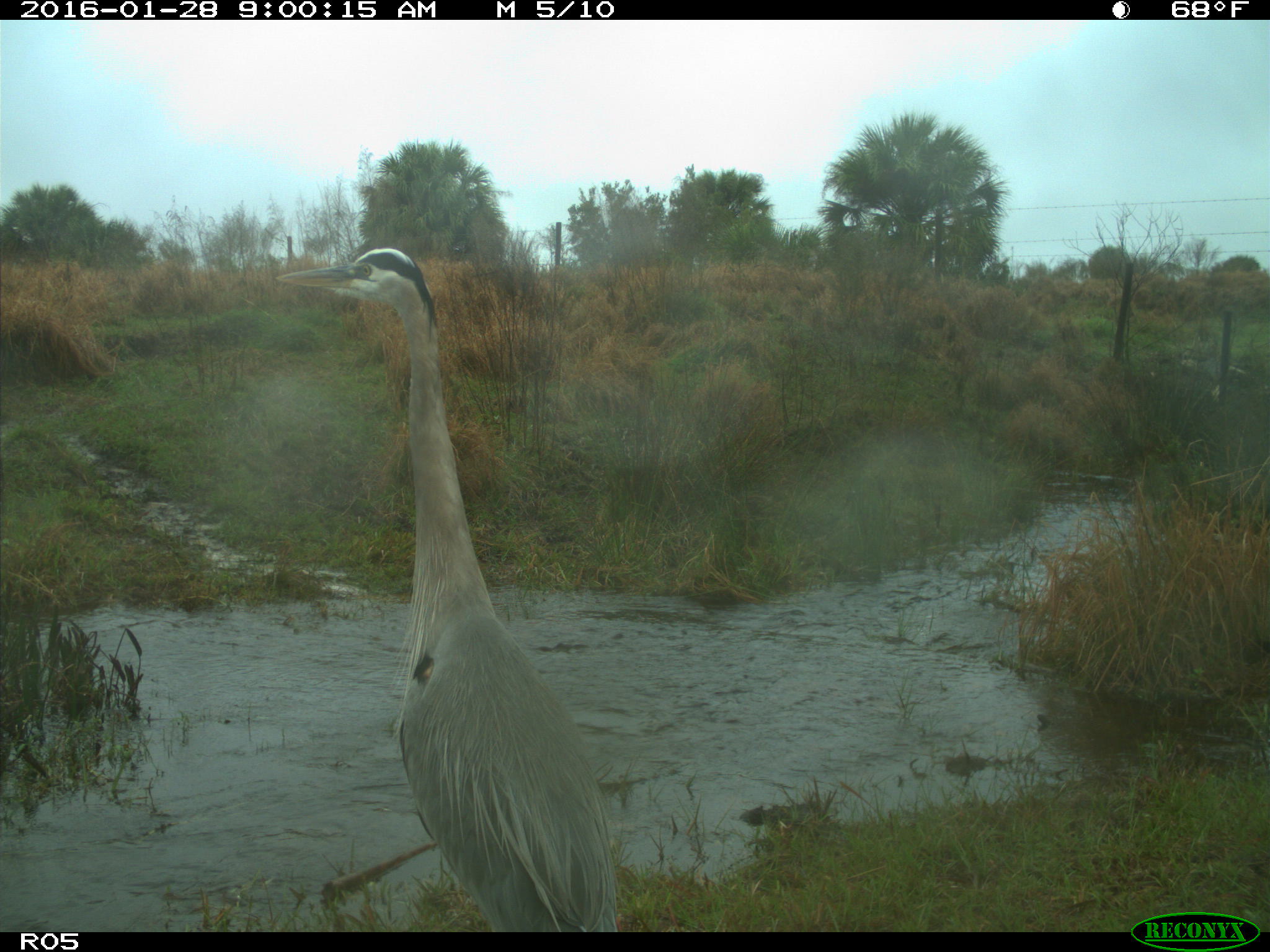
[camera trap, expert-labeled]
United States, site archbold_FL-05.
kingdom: Animalia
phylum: Chordata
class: Aves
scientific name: Aves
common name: birds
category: unidentified bird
Unidentified bird (birds) (Aves).